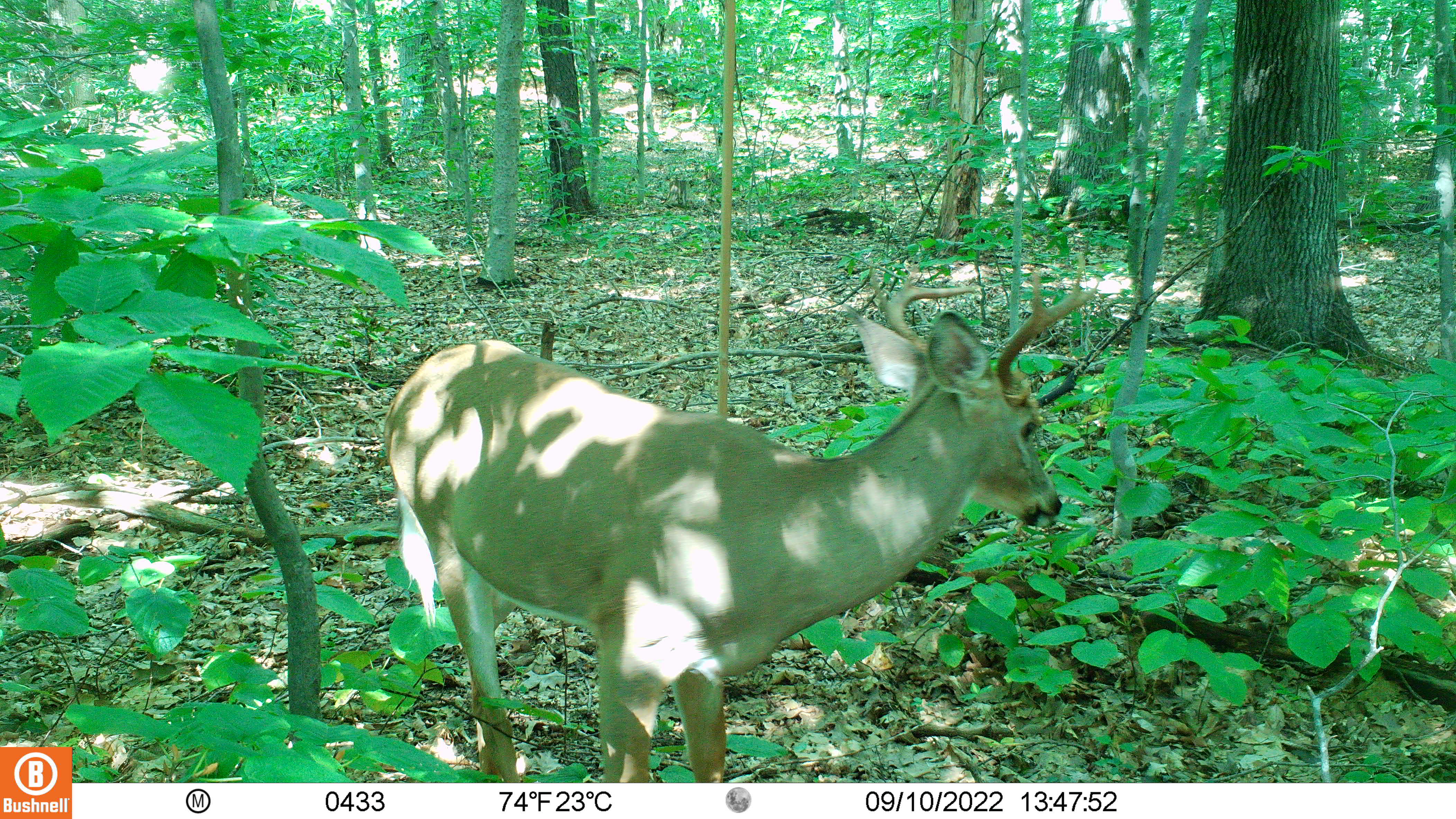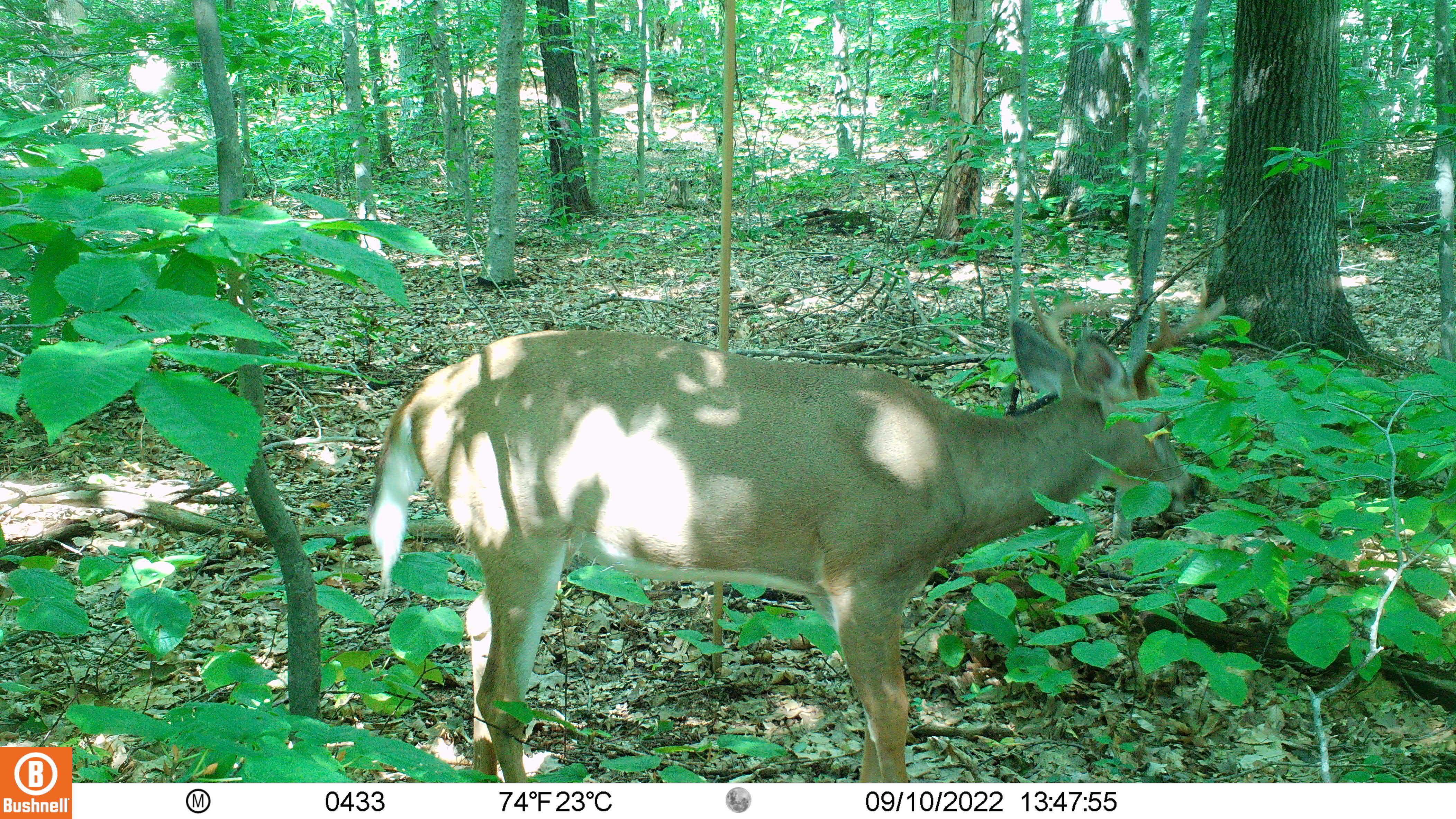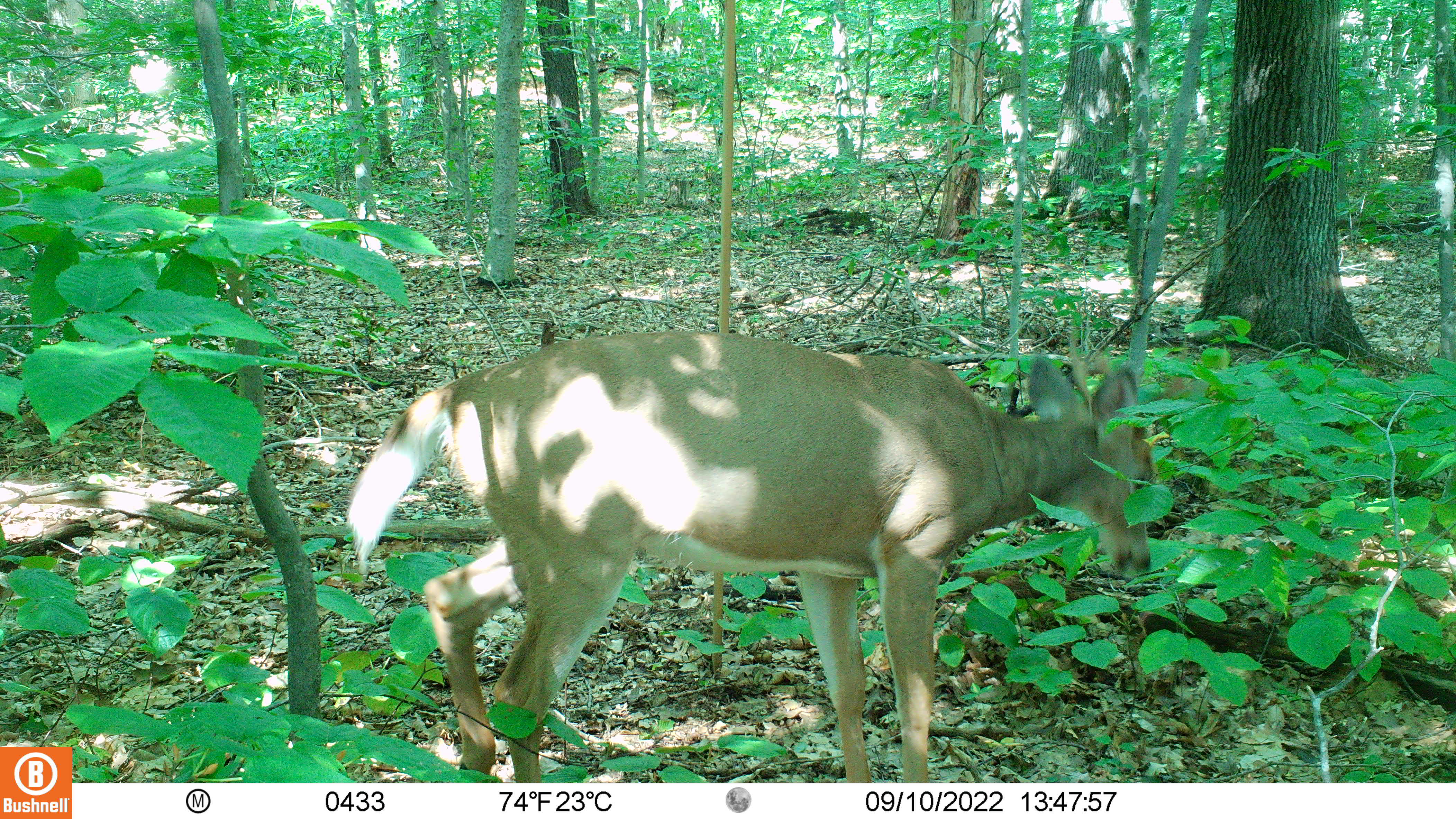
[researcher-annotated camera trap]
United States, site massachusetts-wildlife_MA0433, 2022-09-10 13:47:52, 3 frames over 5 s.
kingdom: Animalia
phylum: Chordata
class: Mammalia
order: Artiodactyla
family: Cervidae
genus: Odocoileus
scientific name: Odocoileus virginianus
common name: white-tailed deer